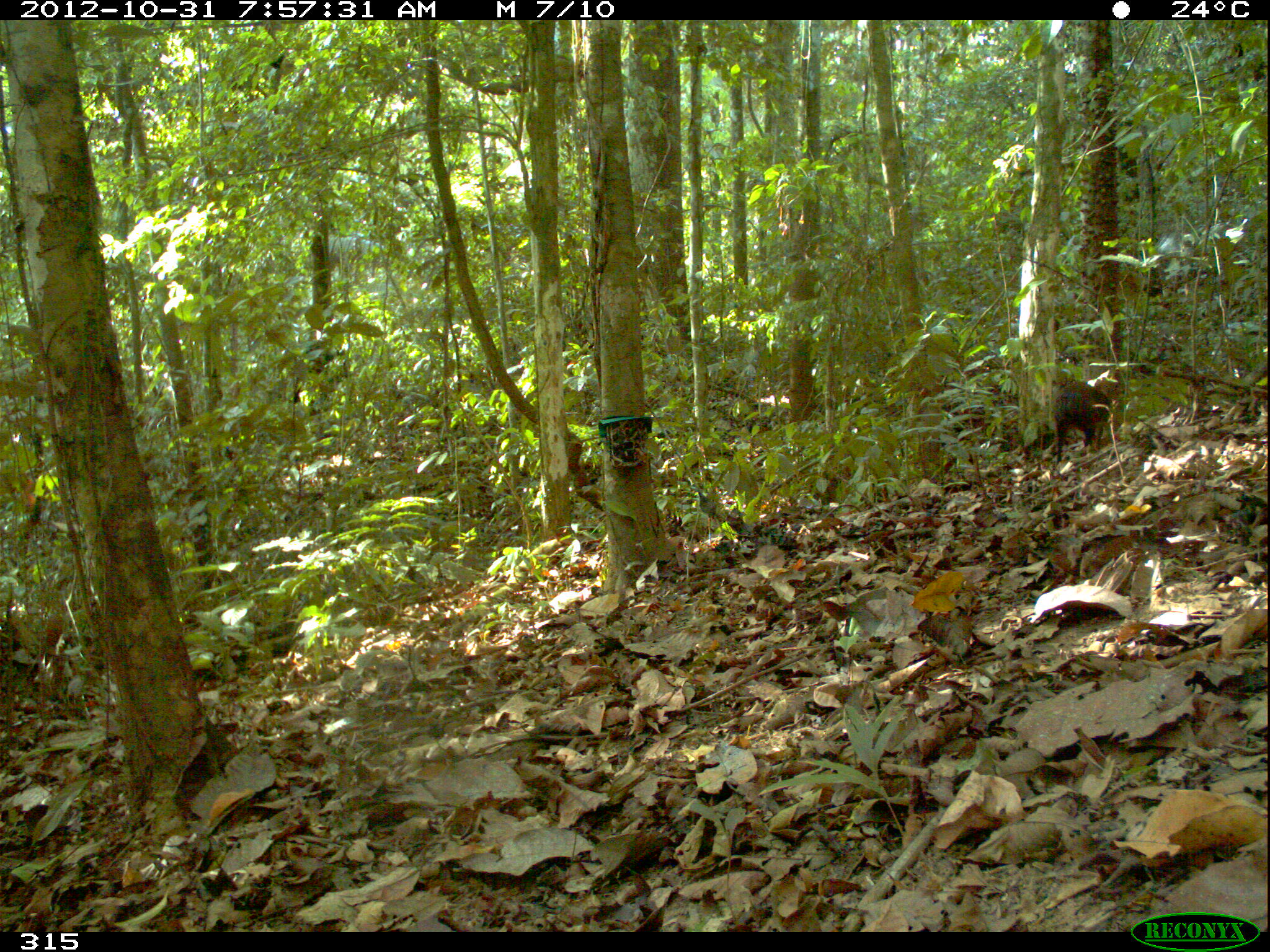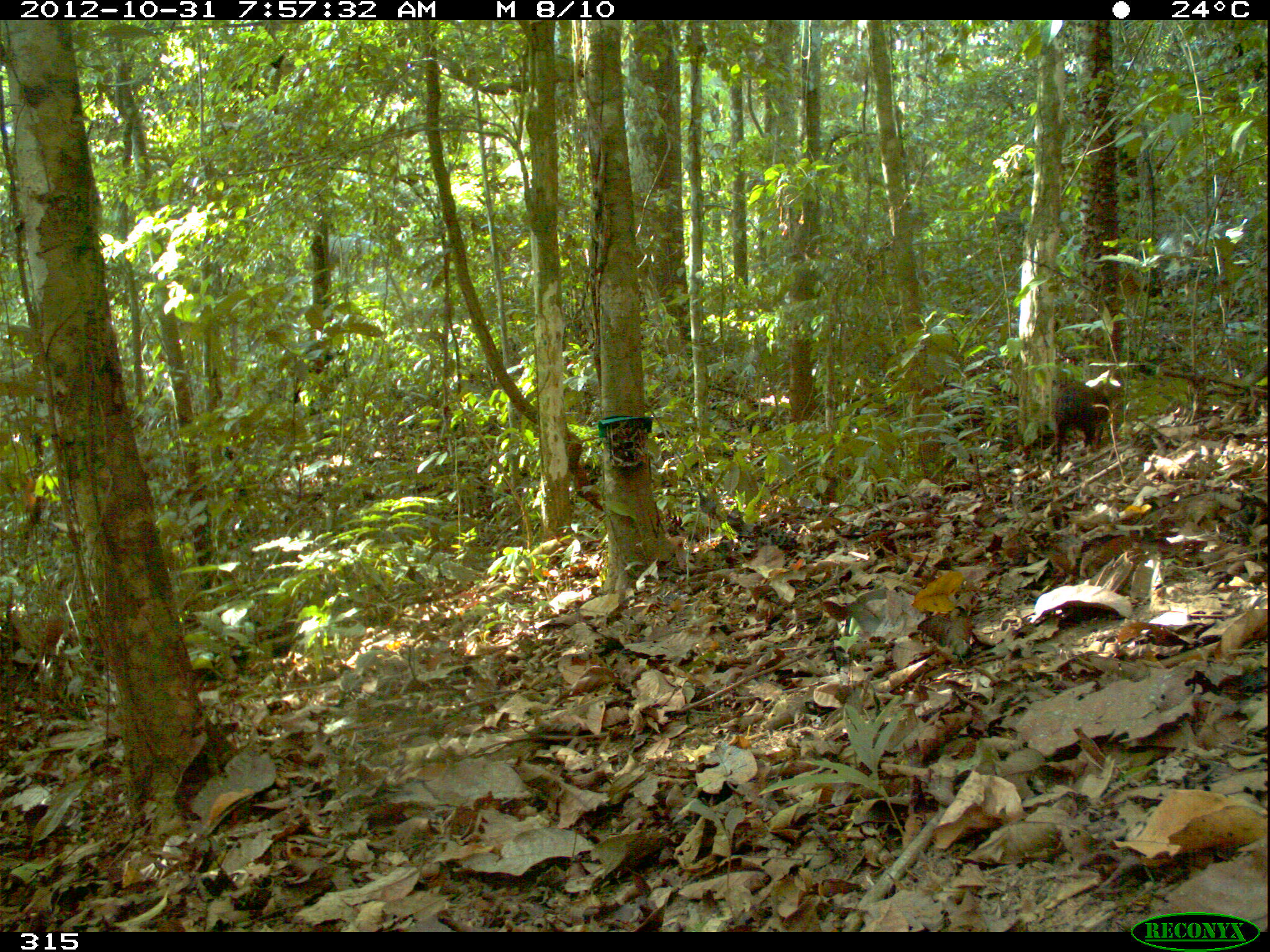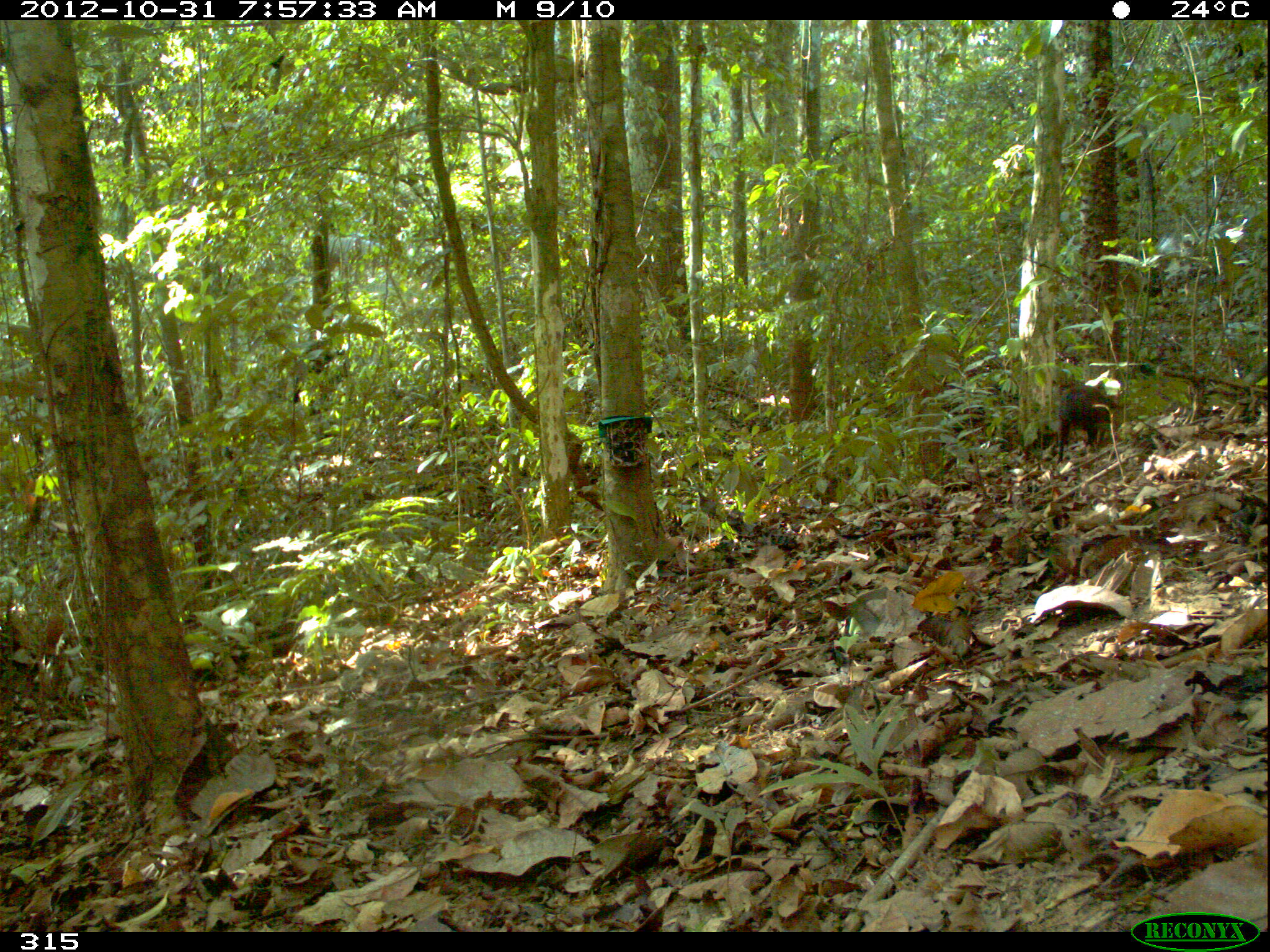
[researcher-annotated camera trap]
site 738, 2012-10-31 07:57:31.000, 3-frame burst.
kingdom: Animalia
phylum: Chordata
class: Mammalia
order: Rodentia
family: Dasyproctidae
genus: Dasyprocta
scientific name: Dasyprocta punctata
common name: central american agouti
Dasyprocta punctata (central american agouti).